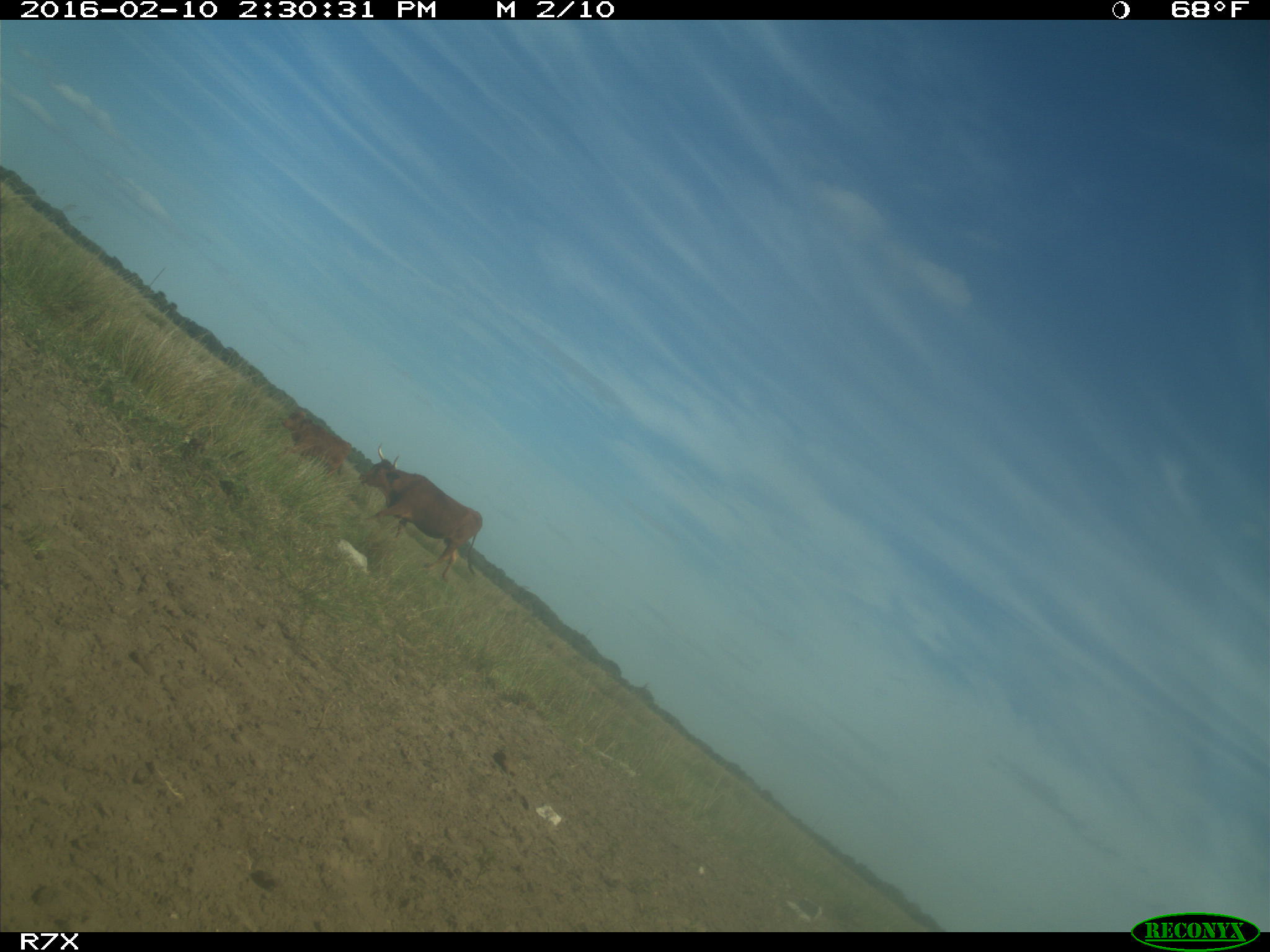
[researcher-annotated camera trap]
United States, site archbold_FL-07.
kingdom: Animalia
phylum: Chordata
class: Mammalia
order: Artiodactyla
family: Bovidae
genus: Bos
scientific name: Bos taurus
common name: domestic cow